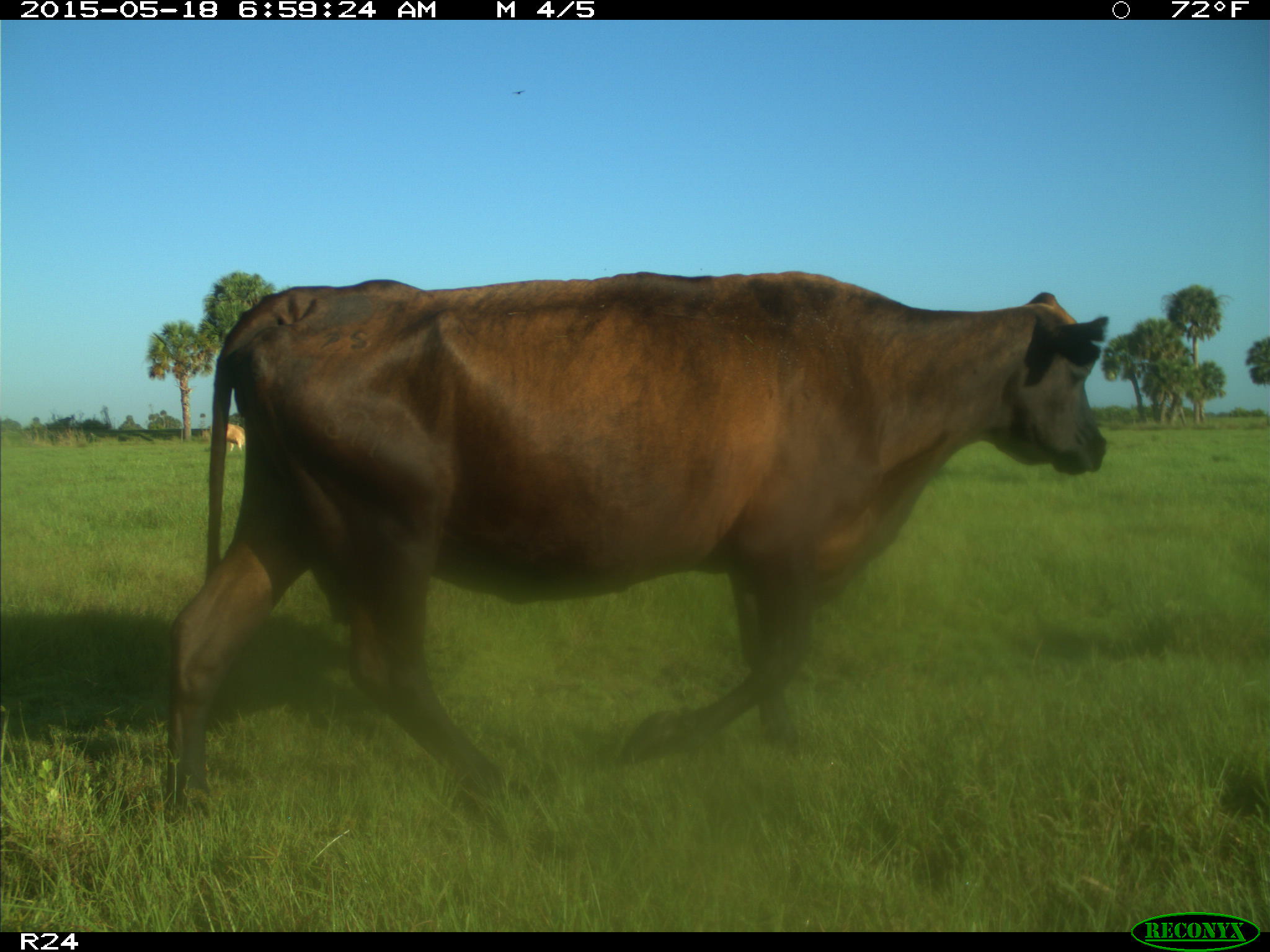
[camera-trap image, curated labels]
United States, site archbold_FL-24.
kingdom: Animalia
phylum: Chordata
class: Mammalia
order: Artiodactyla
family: Bovidae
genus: Bos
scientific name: Bos taurus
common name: domestic cow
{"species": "Bos taurus (domestic cow)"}